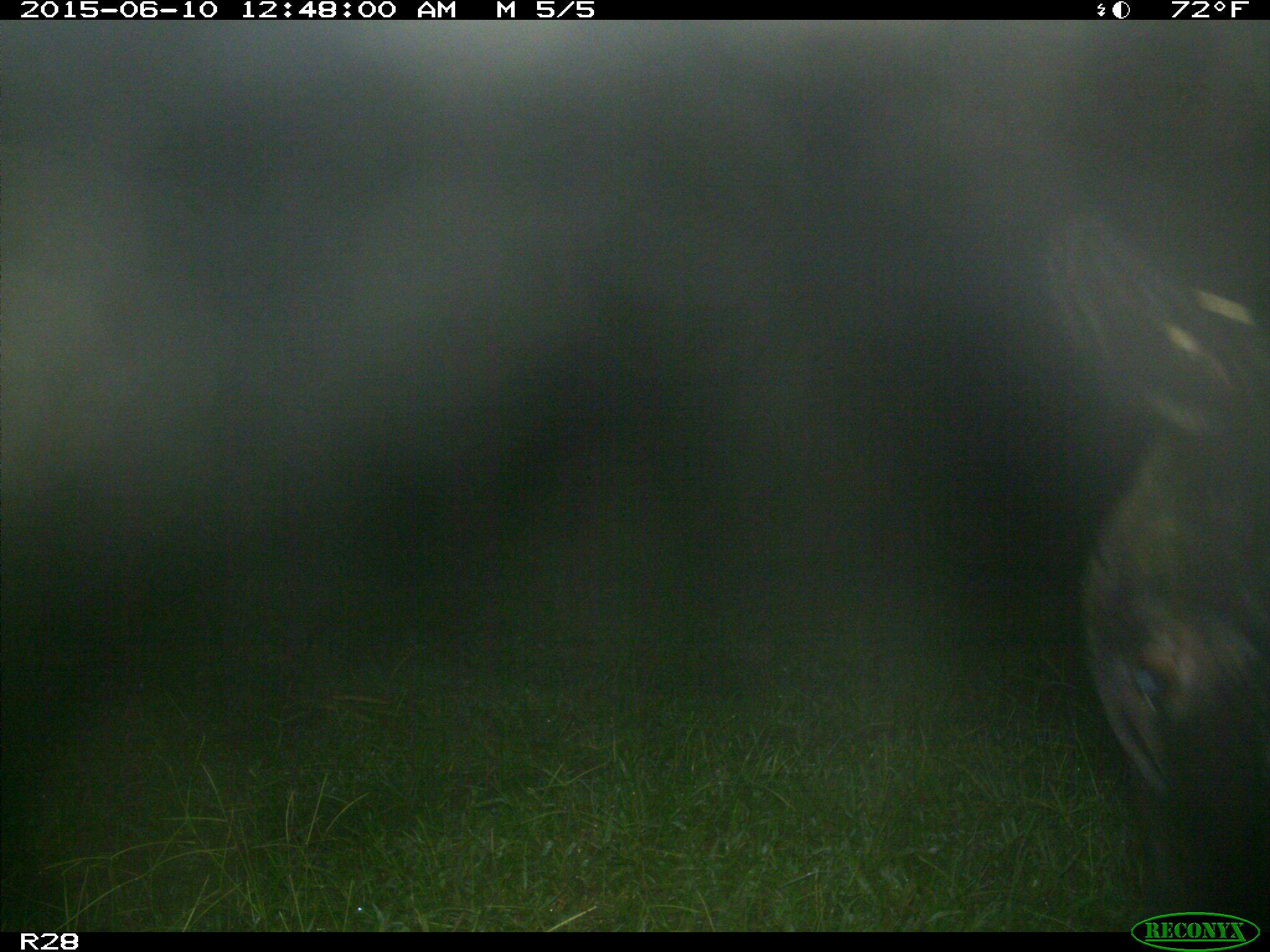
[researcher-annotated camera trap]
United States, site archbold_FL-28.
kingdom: Animalia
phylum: Chordata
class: Mammalia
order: Artiodactyla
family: Bovidae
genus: Bos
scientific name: Bos taurus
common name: domestic cow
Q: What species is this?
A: Bos taurus (domestic cow).